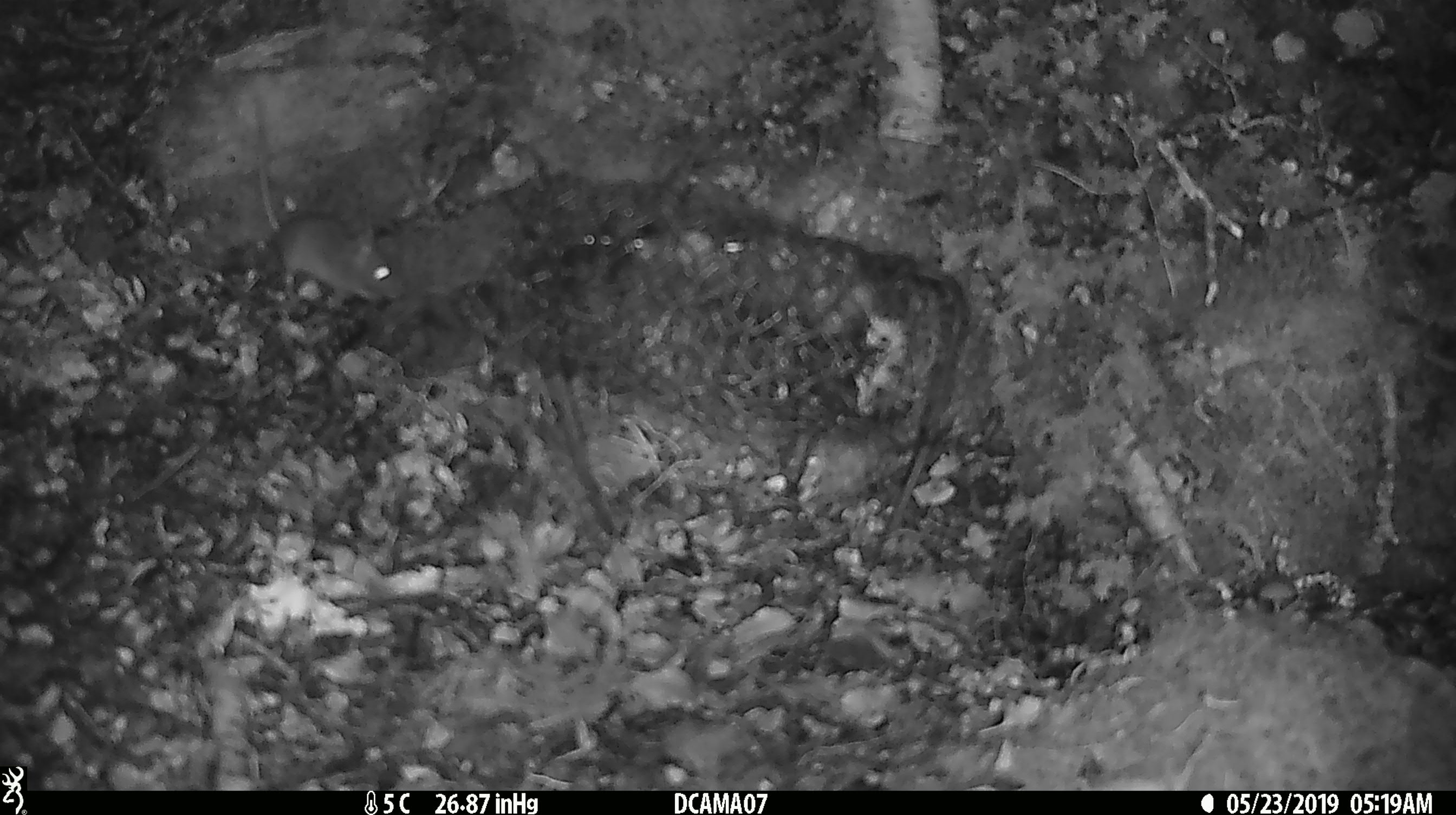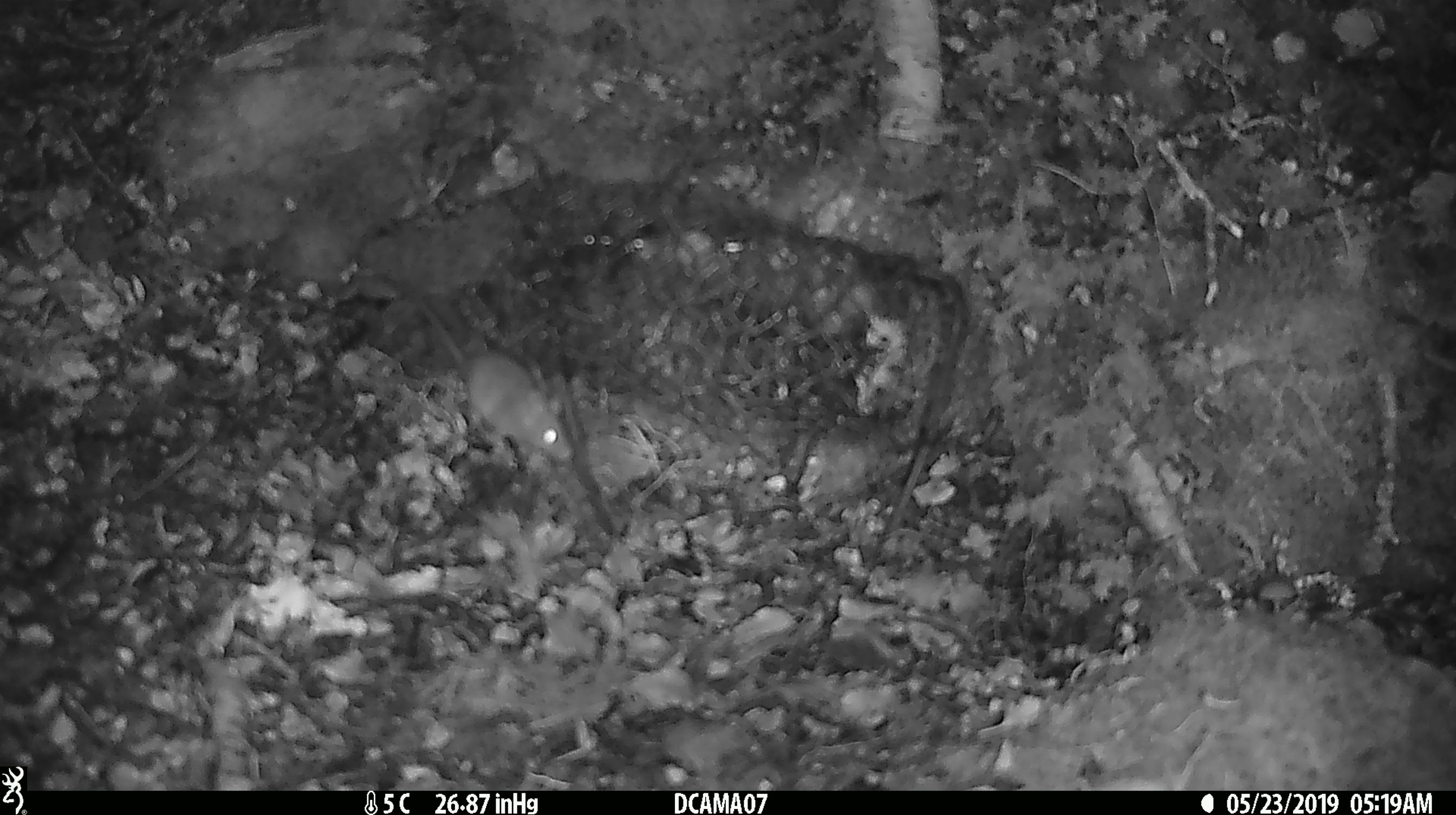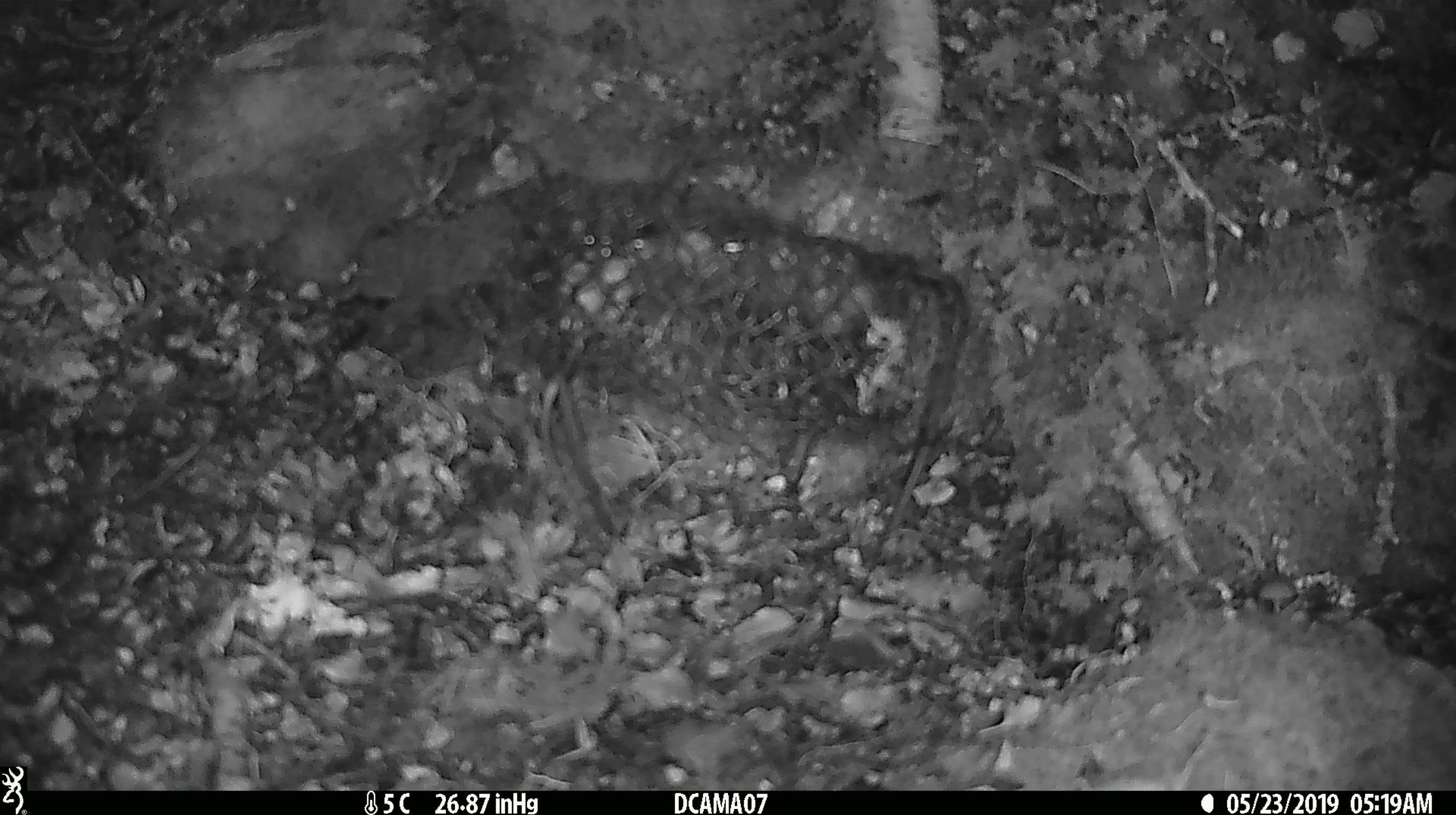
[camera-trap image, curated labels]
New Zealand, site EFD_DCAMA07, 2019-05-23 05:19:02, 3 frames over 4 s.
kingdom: Animalia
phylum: Chordata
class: Mammalia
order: Rodentia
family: Muridae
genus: Mus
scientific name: Mus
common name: mouse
Mouse (Mus).